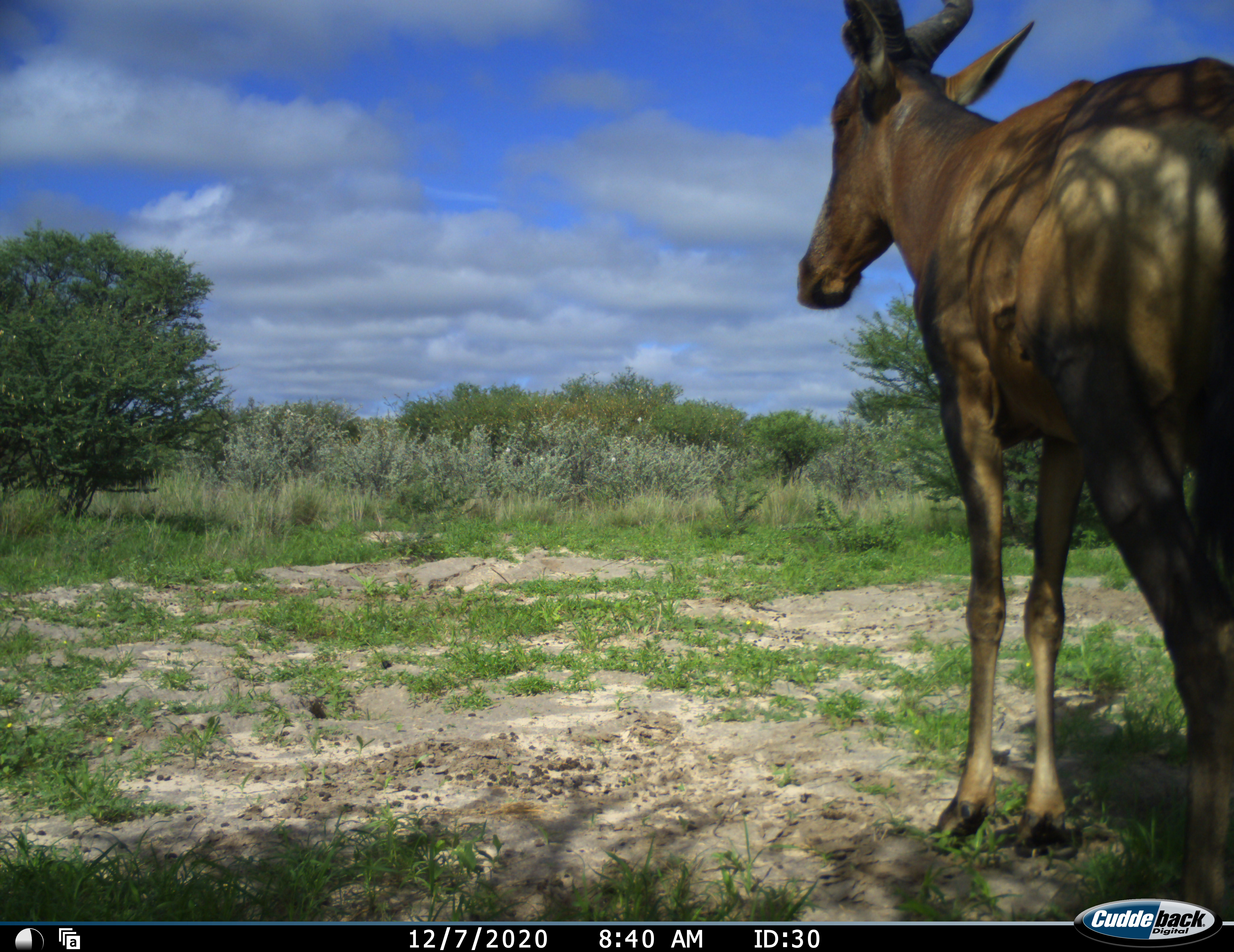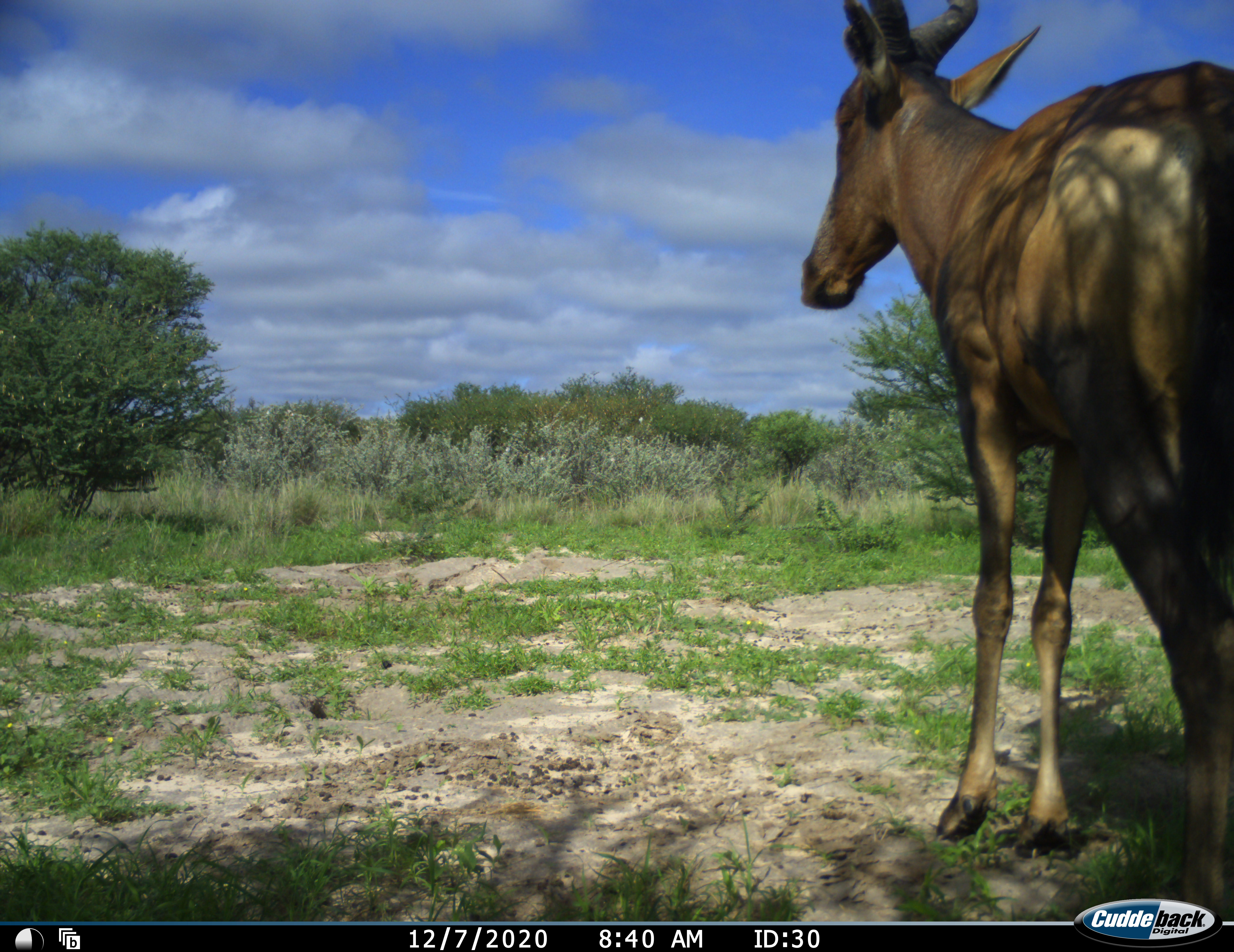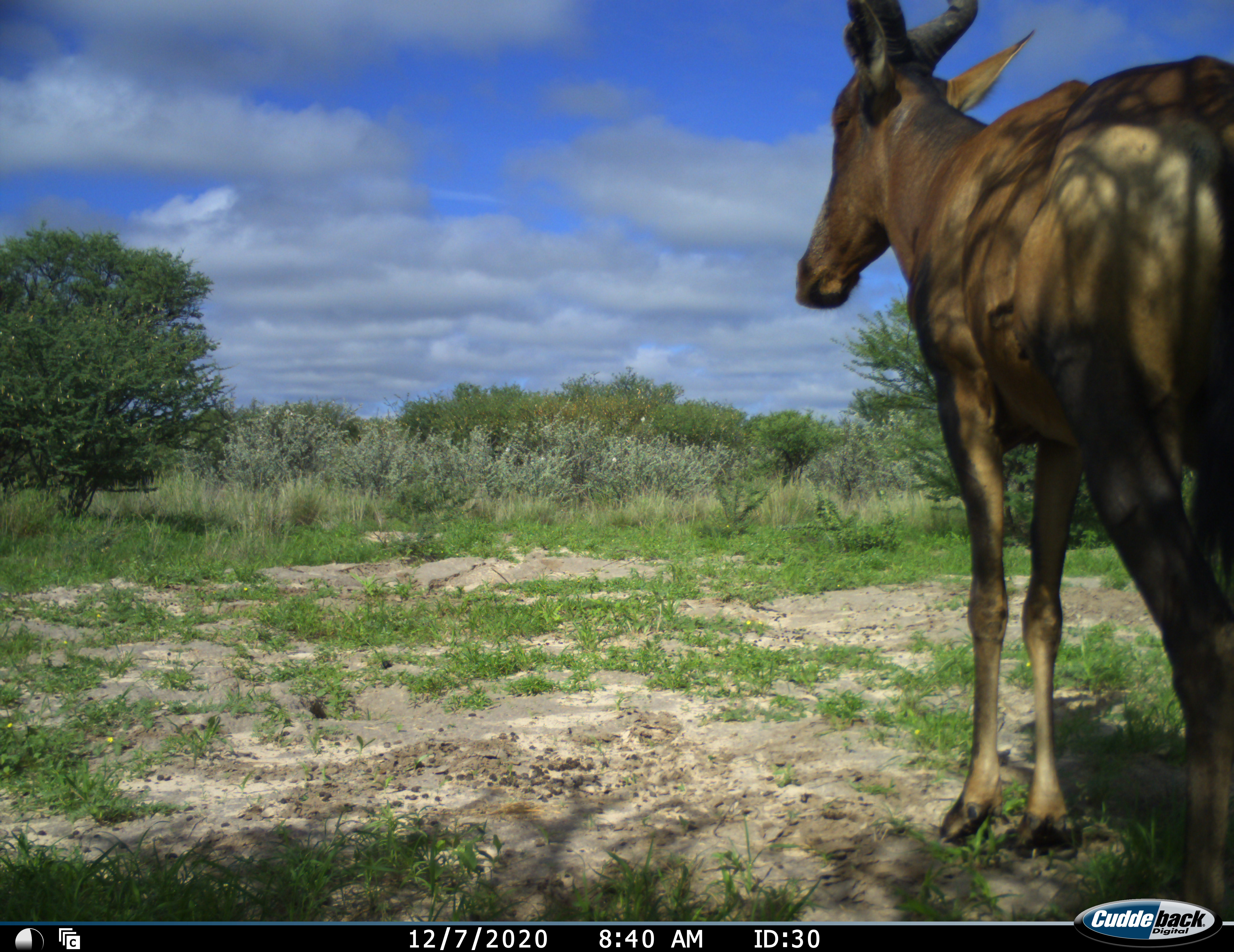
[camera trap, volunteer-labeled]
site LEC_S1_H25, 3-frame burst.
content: unidentified animal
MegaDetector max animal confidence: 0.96